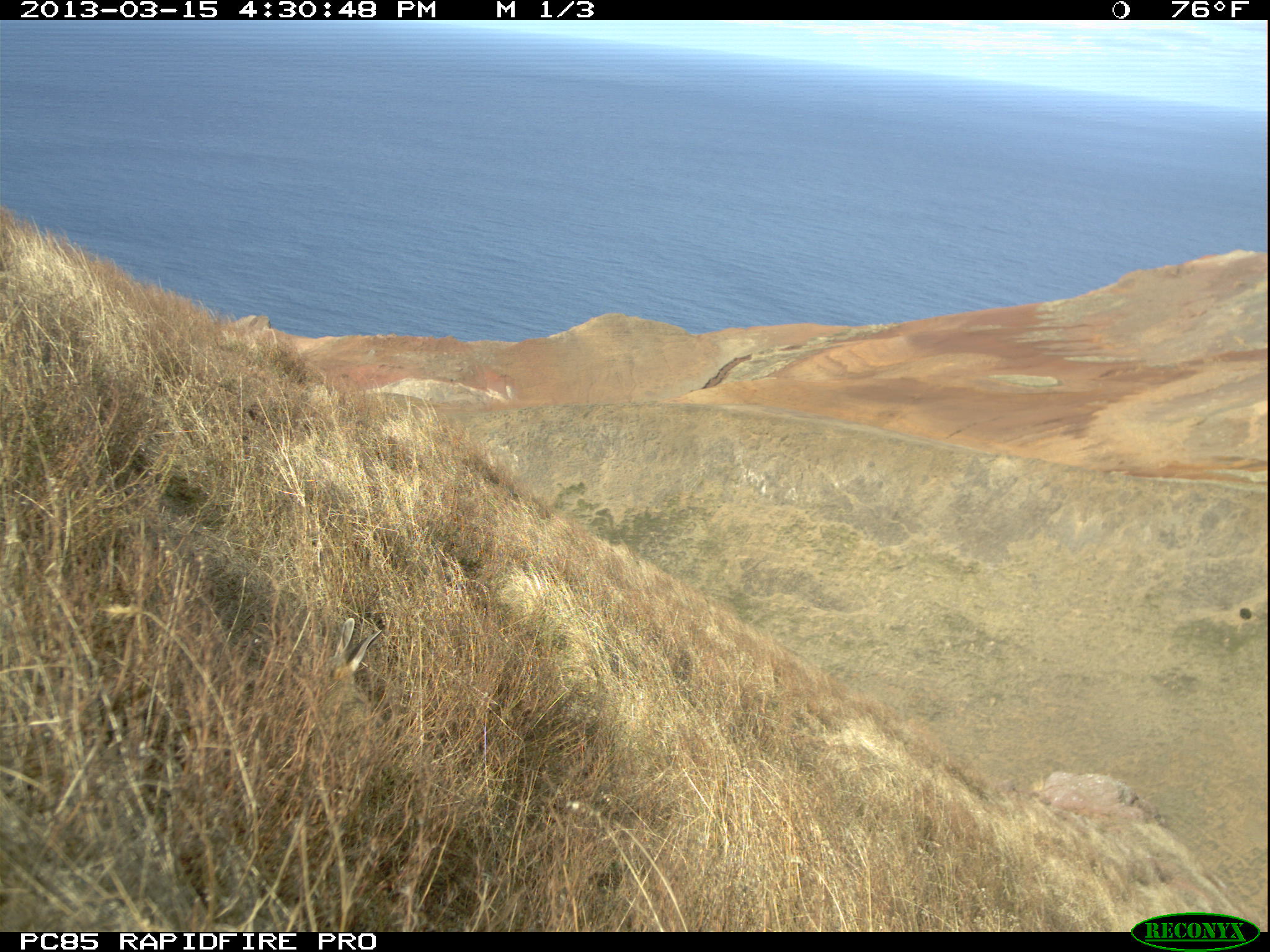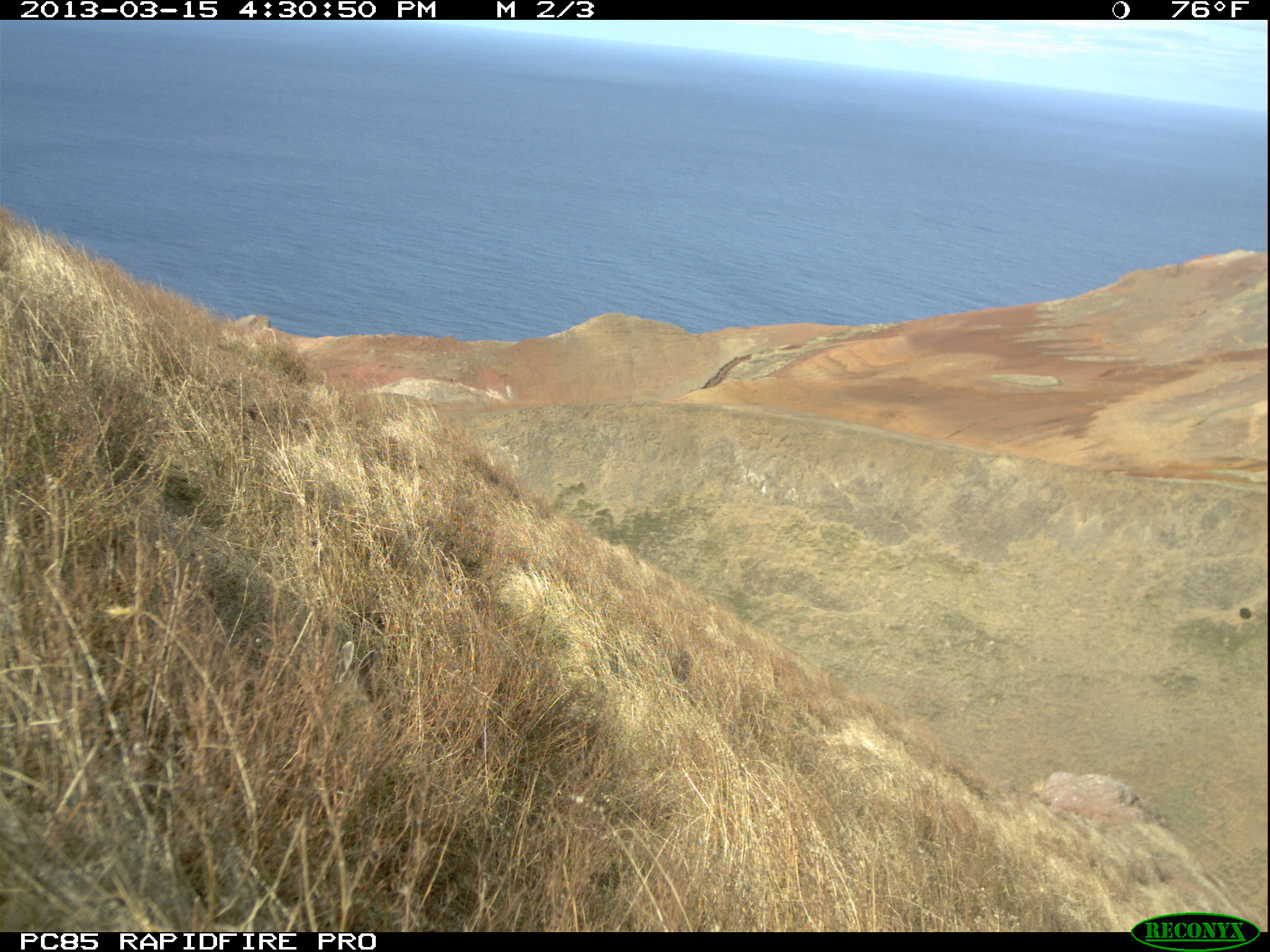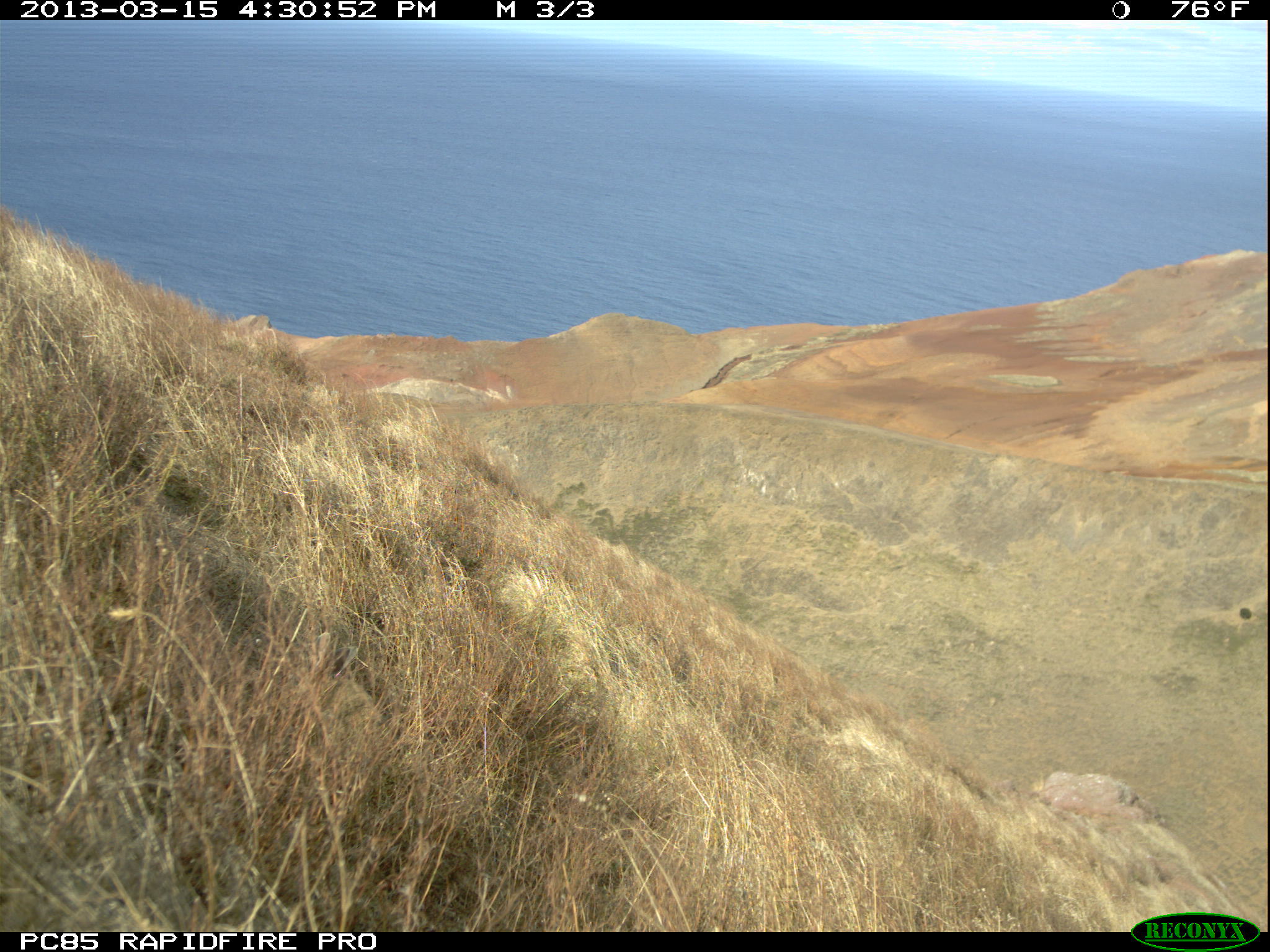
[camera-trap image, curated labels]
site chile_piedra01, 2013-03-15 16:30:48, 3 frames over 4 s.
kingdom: Animalia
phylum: Chordata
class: Mammalia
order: Lagomorpha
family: Leporidae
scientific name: Leporidae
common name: rabbits and hares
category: rabbit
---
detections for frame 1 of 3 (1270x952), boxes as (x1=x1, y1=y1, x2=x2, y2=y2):
rabbit: (x1=324, y1=615, x2=388, y2=726)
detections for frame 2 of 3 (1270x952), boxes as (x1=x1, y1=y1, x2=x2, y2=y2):
rabbit: (x1=331, y1=640, x2=390, y2=734)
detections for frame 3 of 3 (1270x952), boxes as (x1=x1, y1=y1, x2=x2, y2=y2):
rabbit: (x1=304, y1=620, x2=380, y2=726)